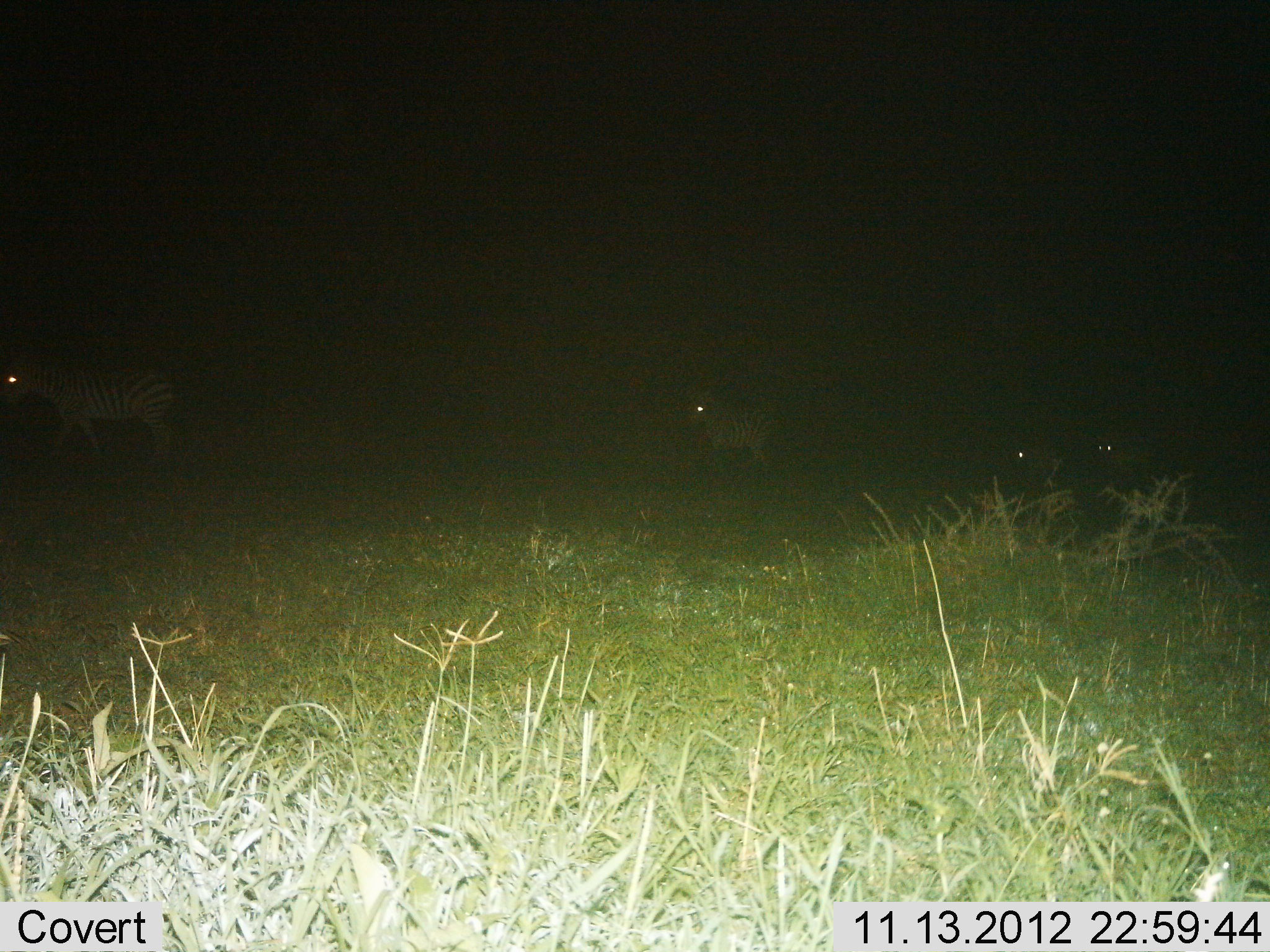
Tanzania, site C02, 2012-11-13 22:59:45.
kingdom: Animalia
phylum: Chordata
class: Mammalia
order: Perissodactyla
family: Equidae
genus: Equus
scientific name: Equus quagga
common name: plains zebra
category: zebra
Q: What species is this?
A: Zebra (plains zebra) (Equus quagga).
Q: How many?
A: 4.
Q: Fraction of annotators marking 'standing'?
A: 20%.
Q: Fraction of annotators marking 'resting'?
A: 10%.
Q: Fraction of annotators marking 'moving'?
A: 80%.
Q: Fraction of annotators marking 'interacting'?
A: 0%.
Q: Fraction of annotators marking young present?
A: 0%.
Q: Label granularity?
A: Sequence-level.